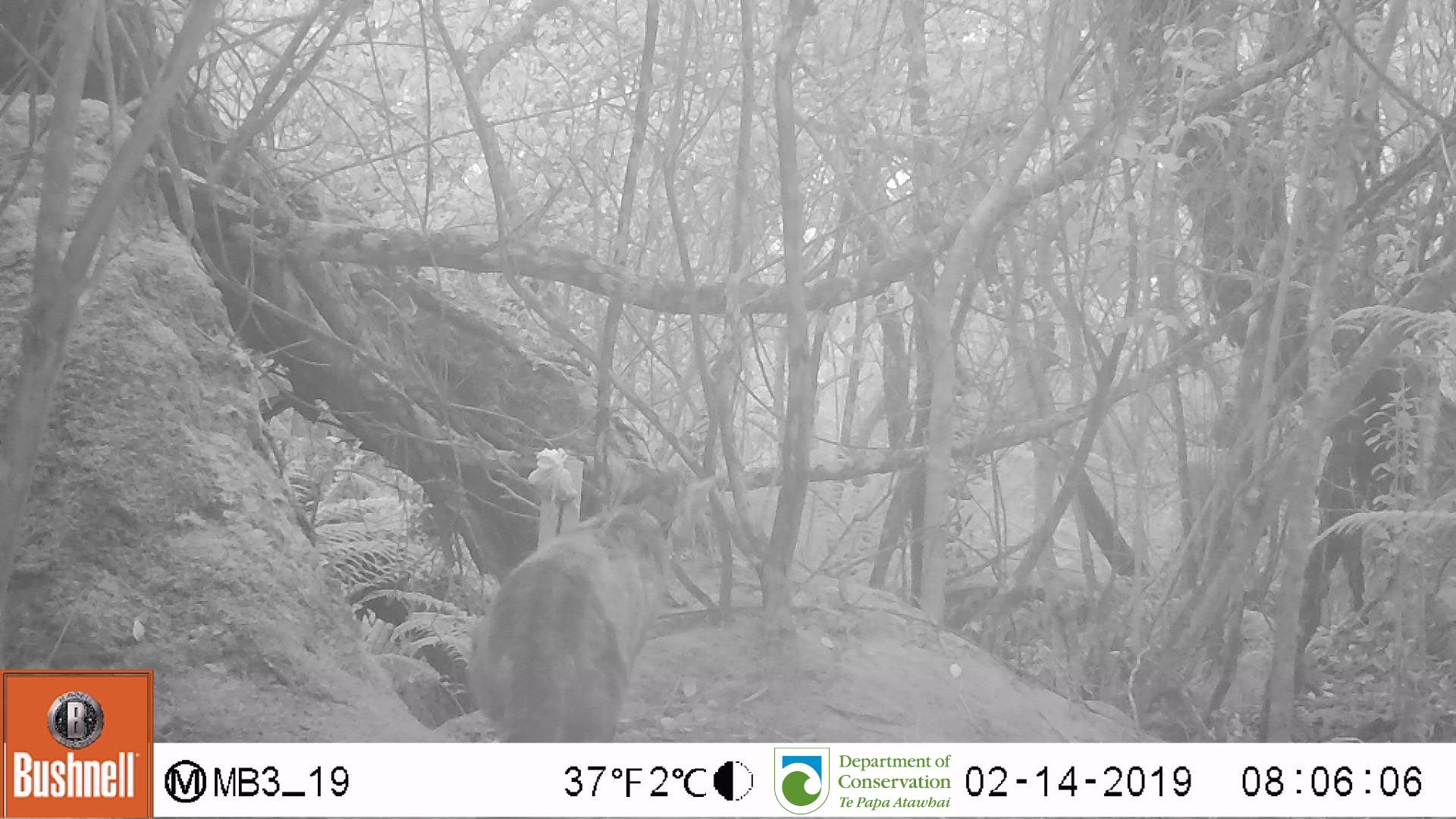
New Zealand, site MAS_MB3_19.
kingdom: Animalia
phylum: Chordata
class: Mammalia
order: Carnivora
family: Felidae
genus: Felis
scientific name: Felis catus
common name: domestic cat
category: cat